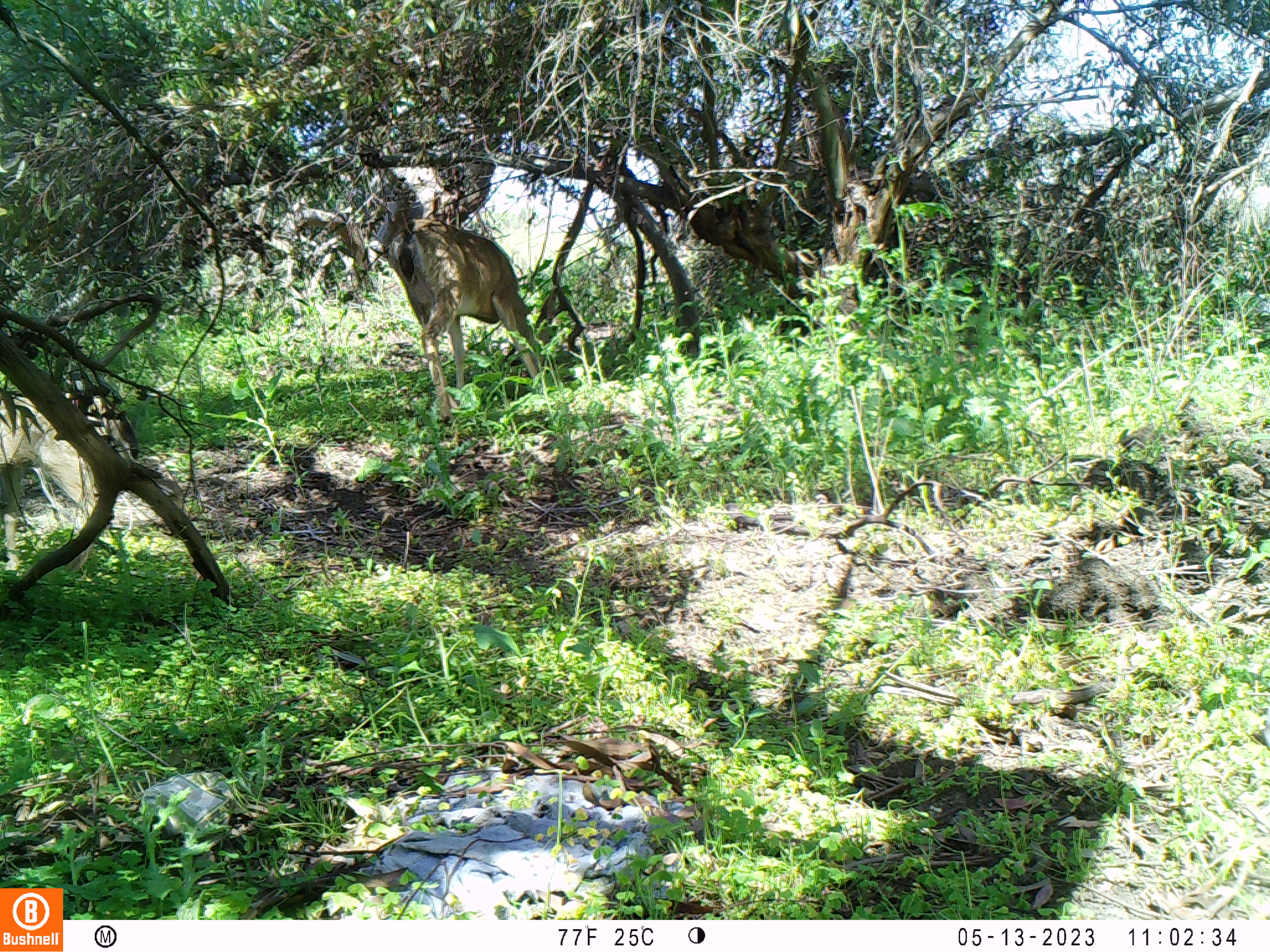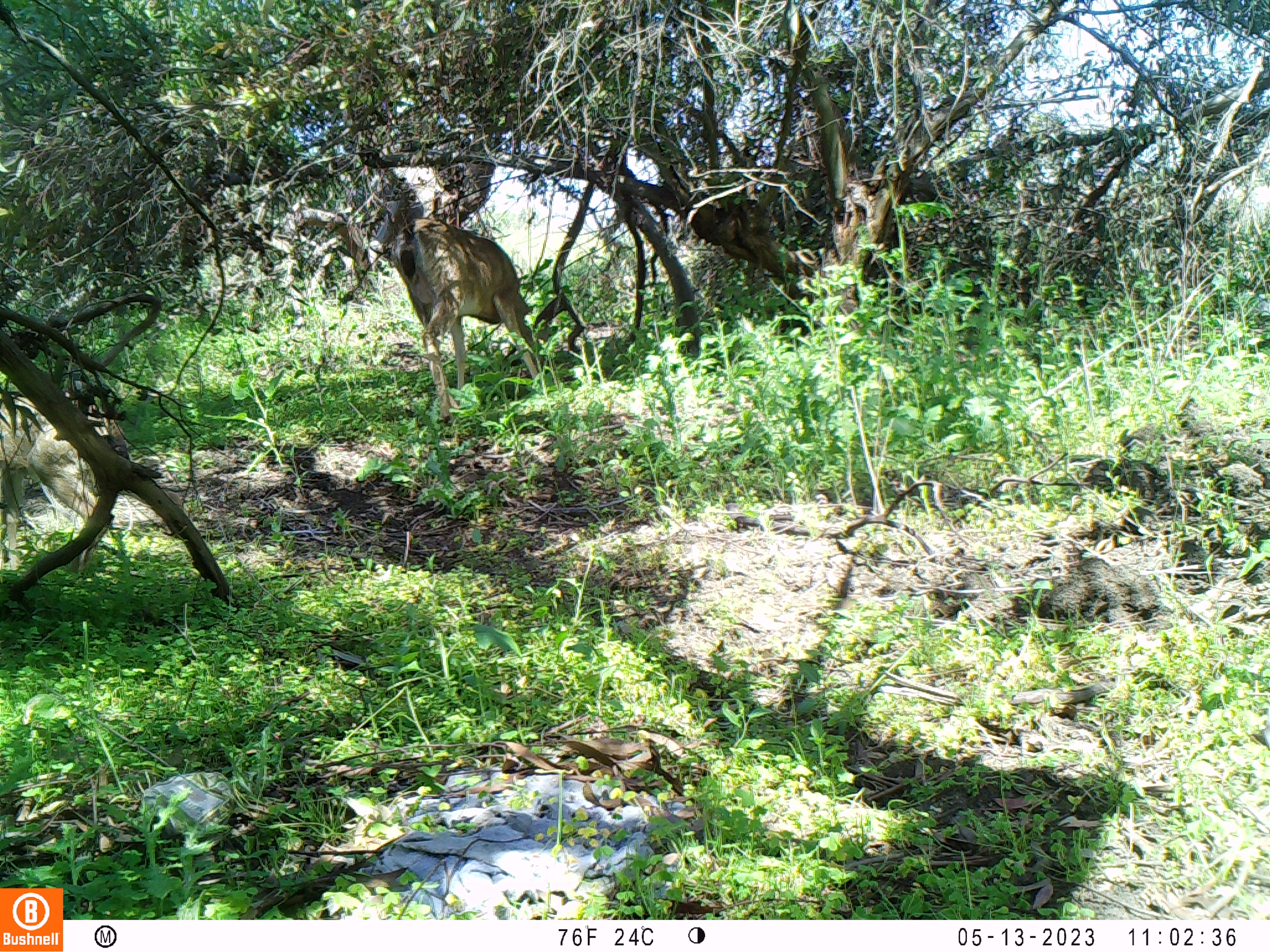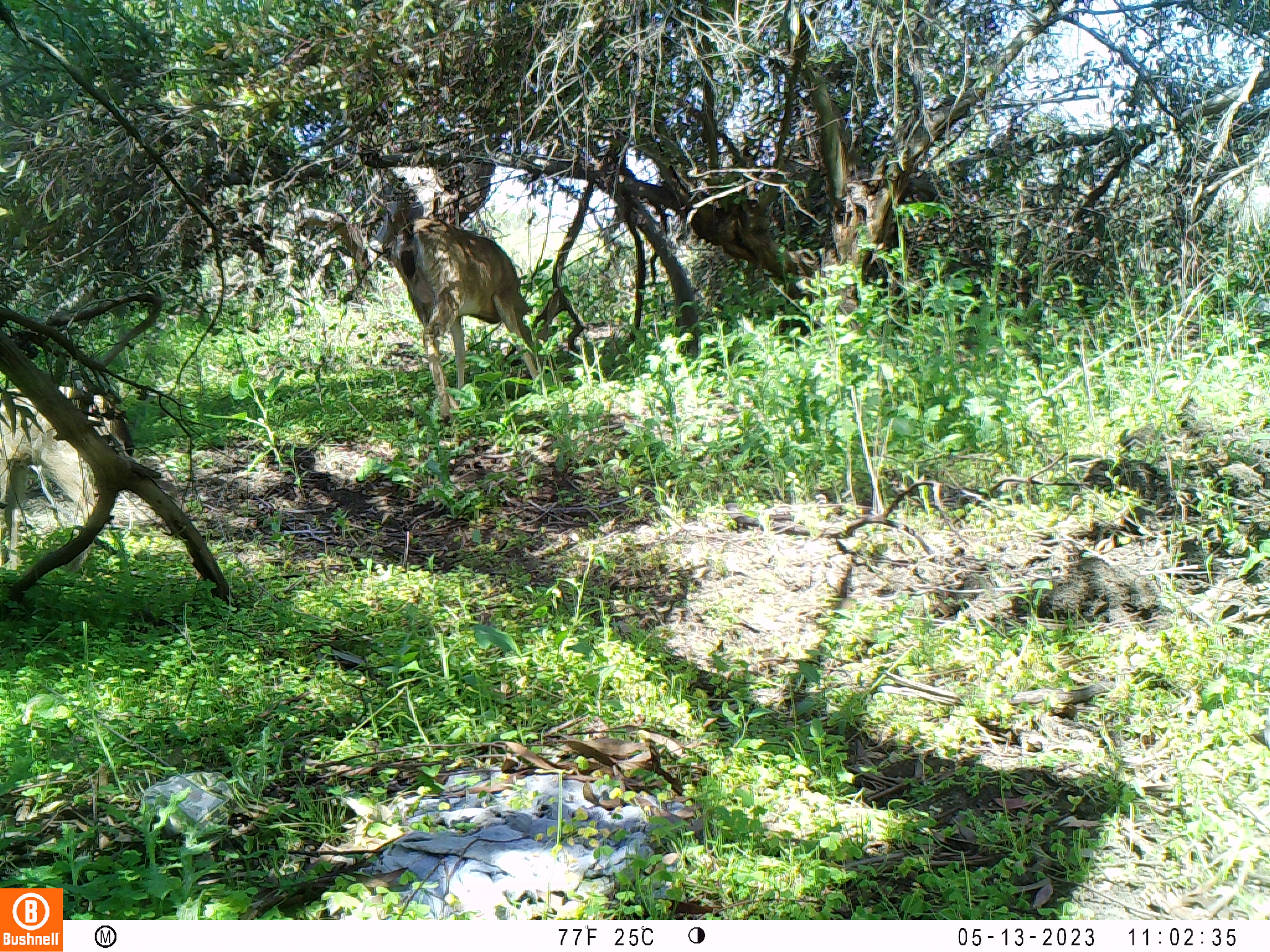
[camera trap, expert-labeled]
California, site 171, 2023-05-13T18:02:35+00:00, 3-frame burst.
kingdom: Animalia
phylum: Chordata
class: Mammalia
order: Artiodactyla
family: Cervidae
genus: Odocoileus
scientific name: Odocoileus hemionus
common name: mule deer